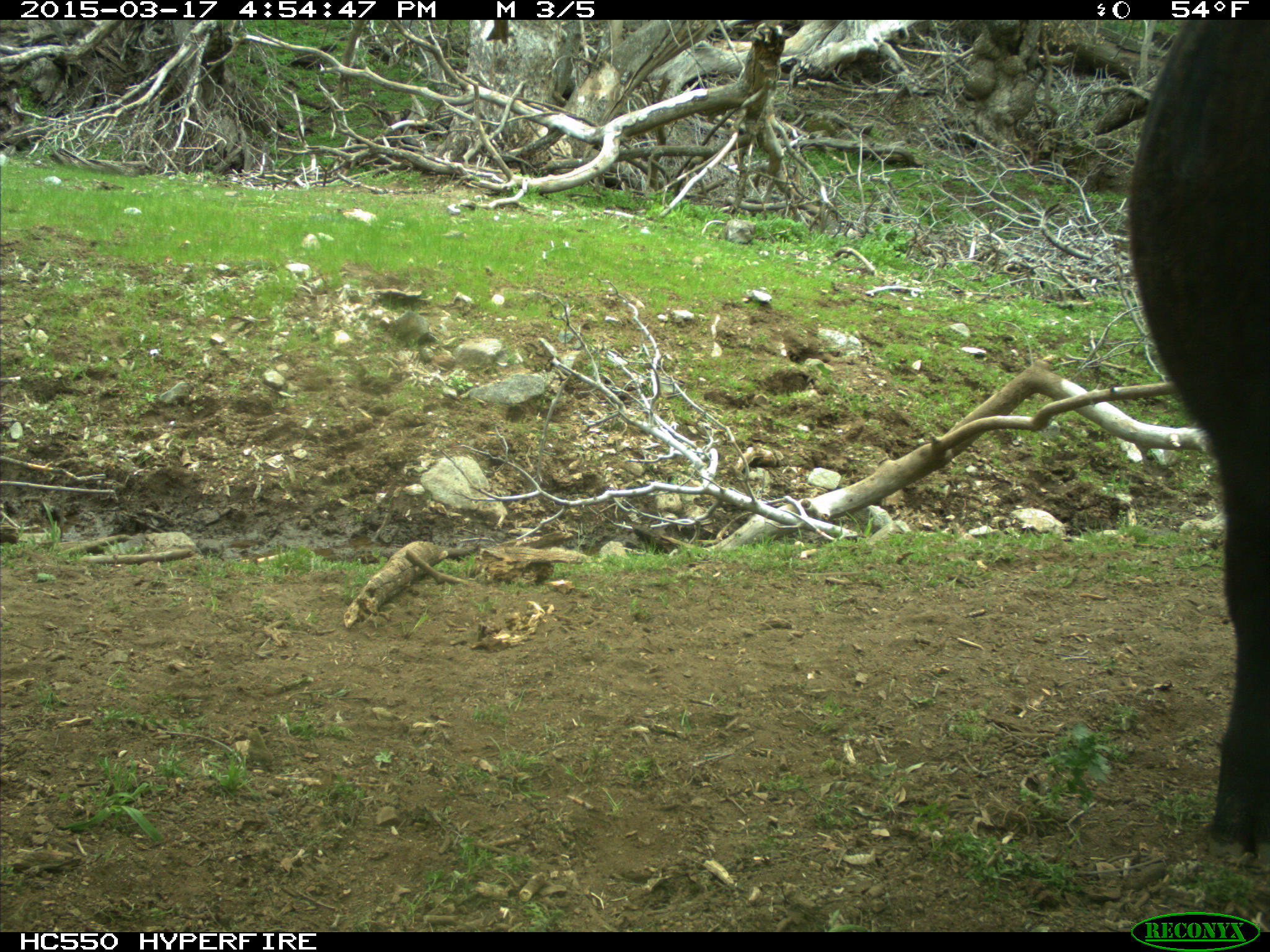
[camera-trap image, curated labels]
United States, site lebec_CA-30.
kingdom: Animalia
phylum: Chordata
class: Mammalia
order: Artiodactyla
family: Bovidae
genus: Bos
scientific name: Bos taurus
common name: domestic cow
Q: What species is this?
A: Bos taurus (domestic cow).